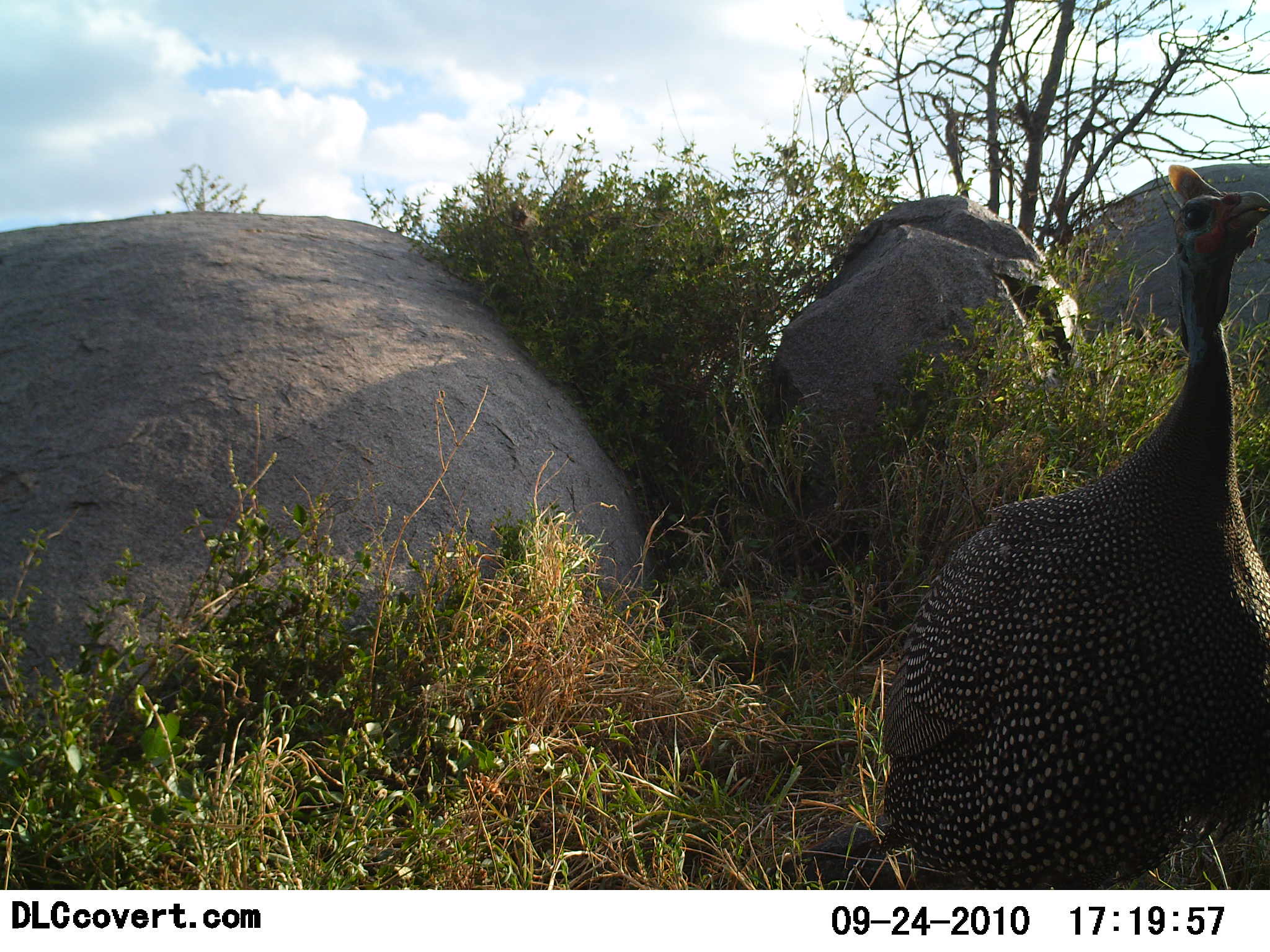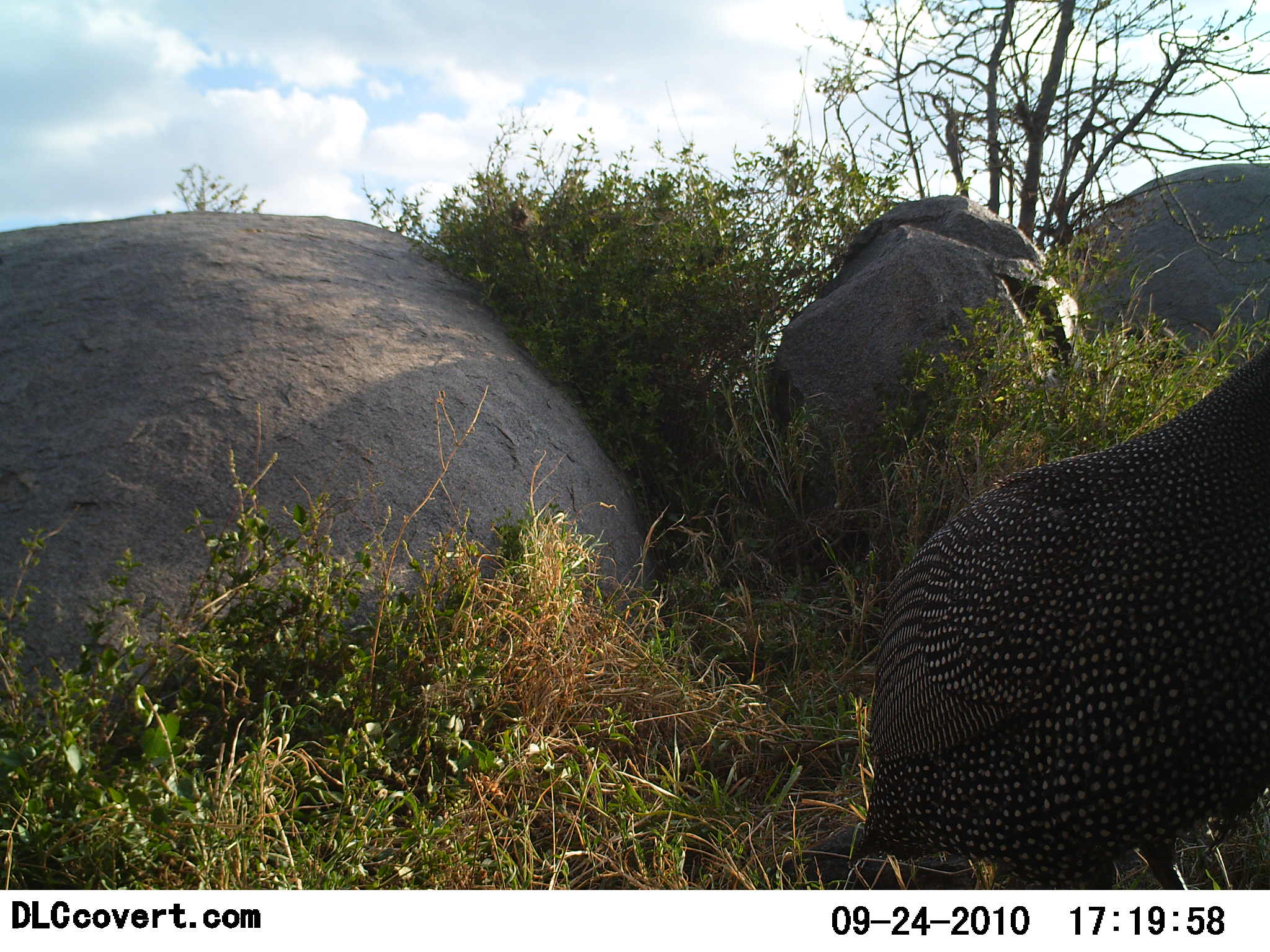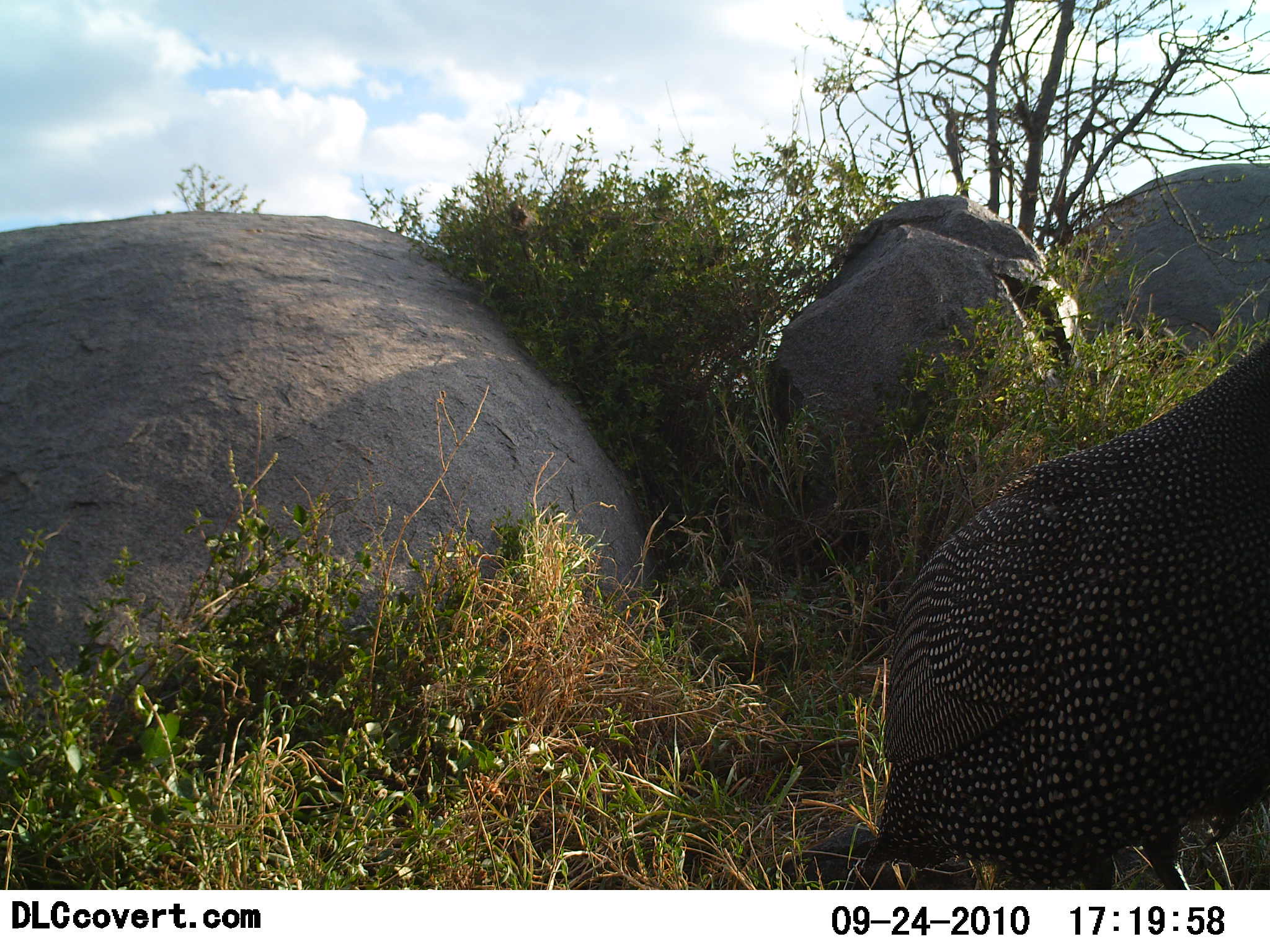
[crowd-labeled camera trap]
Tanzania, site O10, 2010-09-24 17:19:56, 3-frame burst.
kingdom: Animalia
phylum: Chordata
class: Aves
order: Galliformes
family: Numididae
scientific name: Numididae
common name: guinea fowl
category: guineafowl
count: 1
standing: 83%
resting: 0%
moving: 17%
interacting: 0%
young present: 0%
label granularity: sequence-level